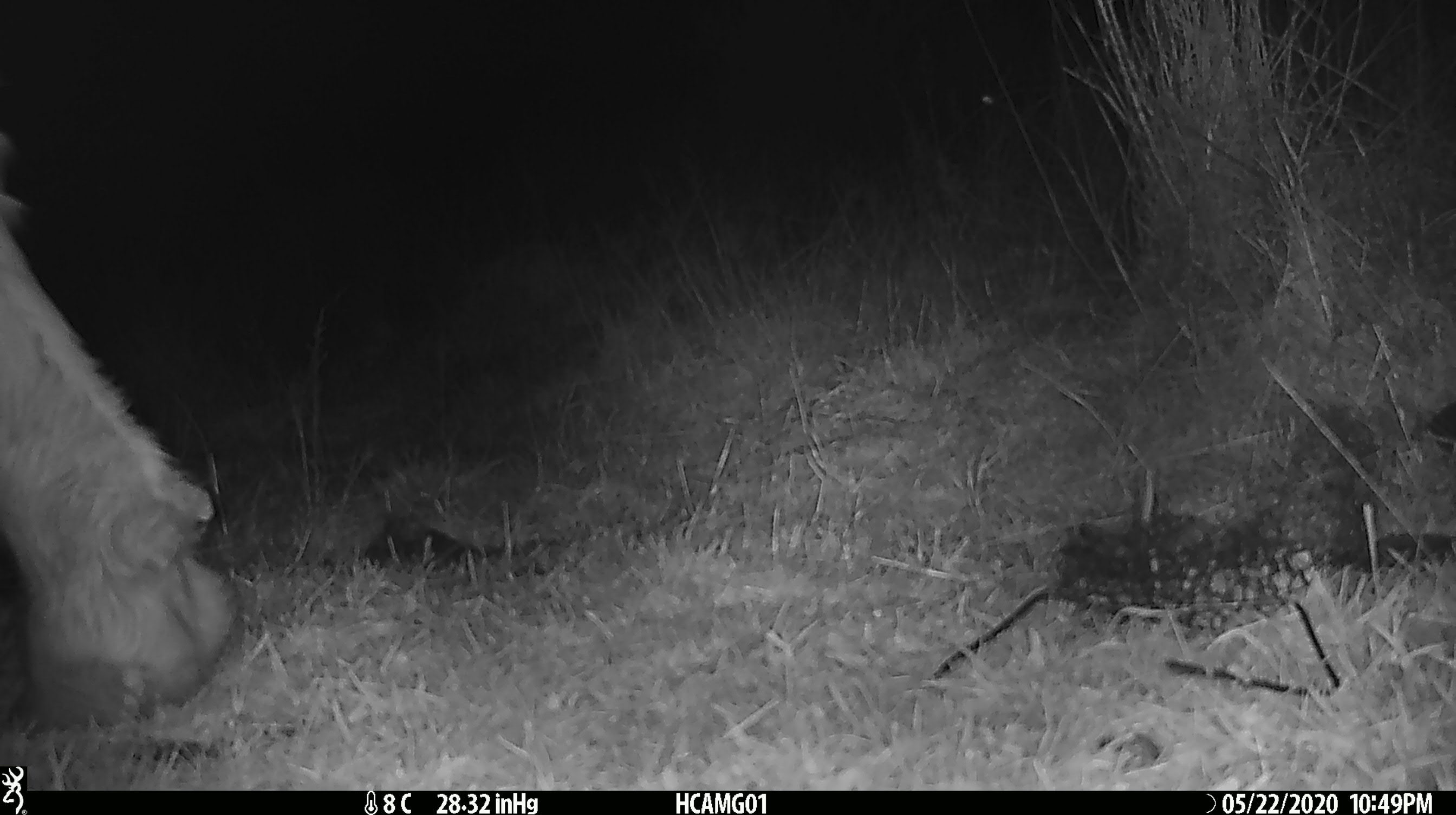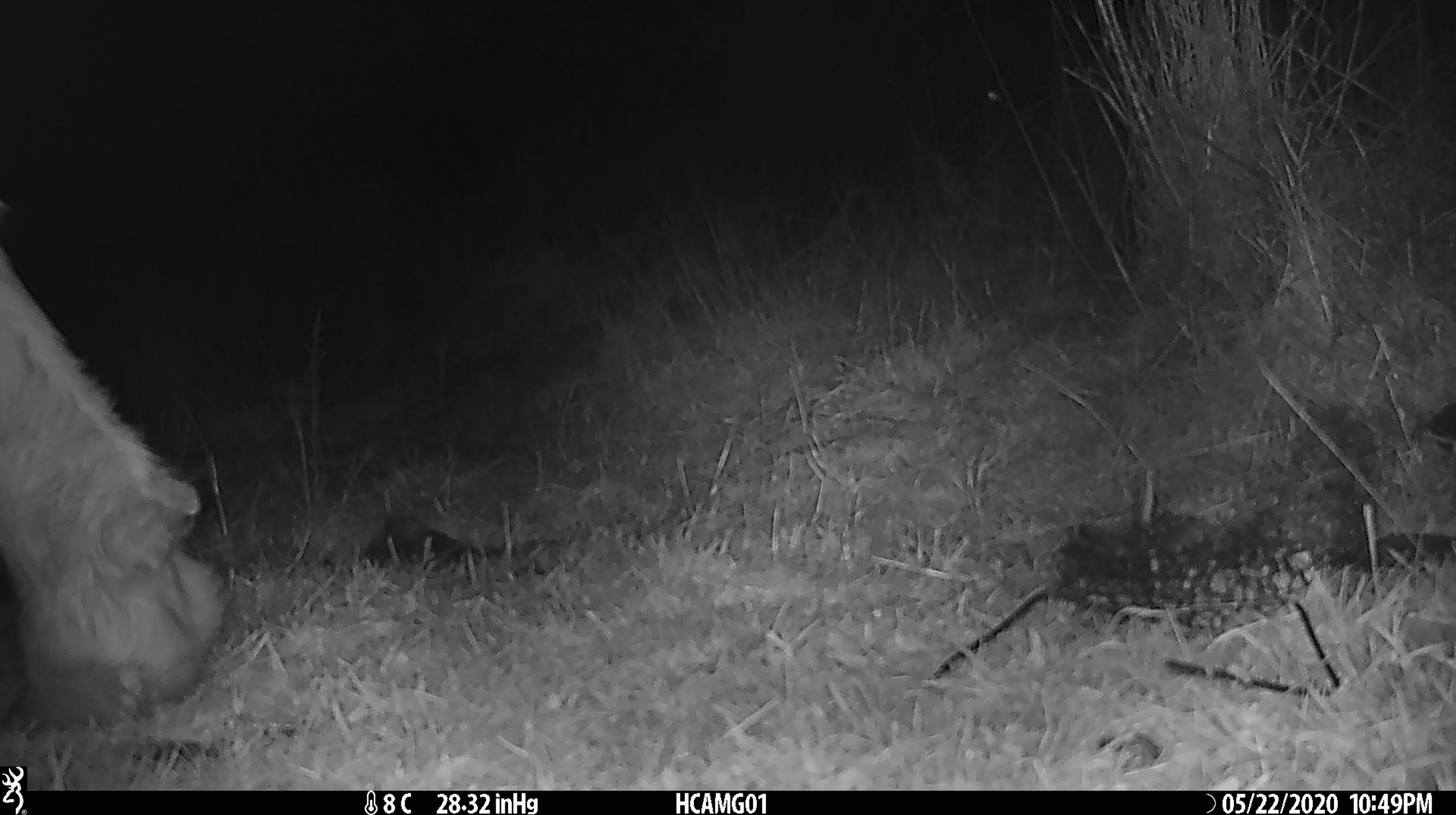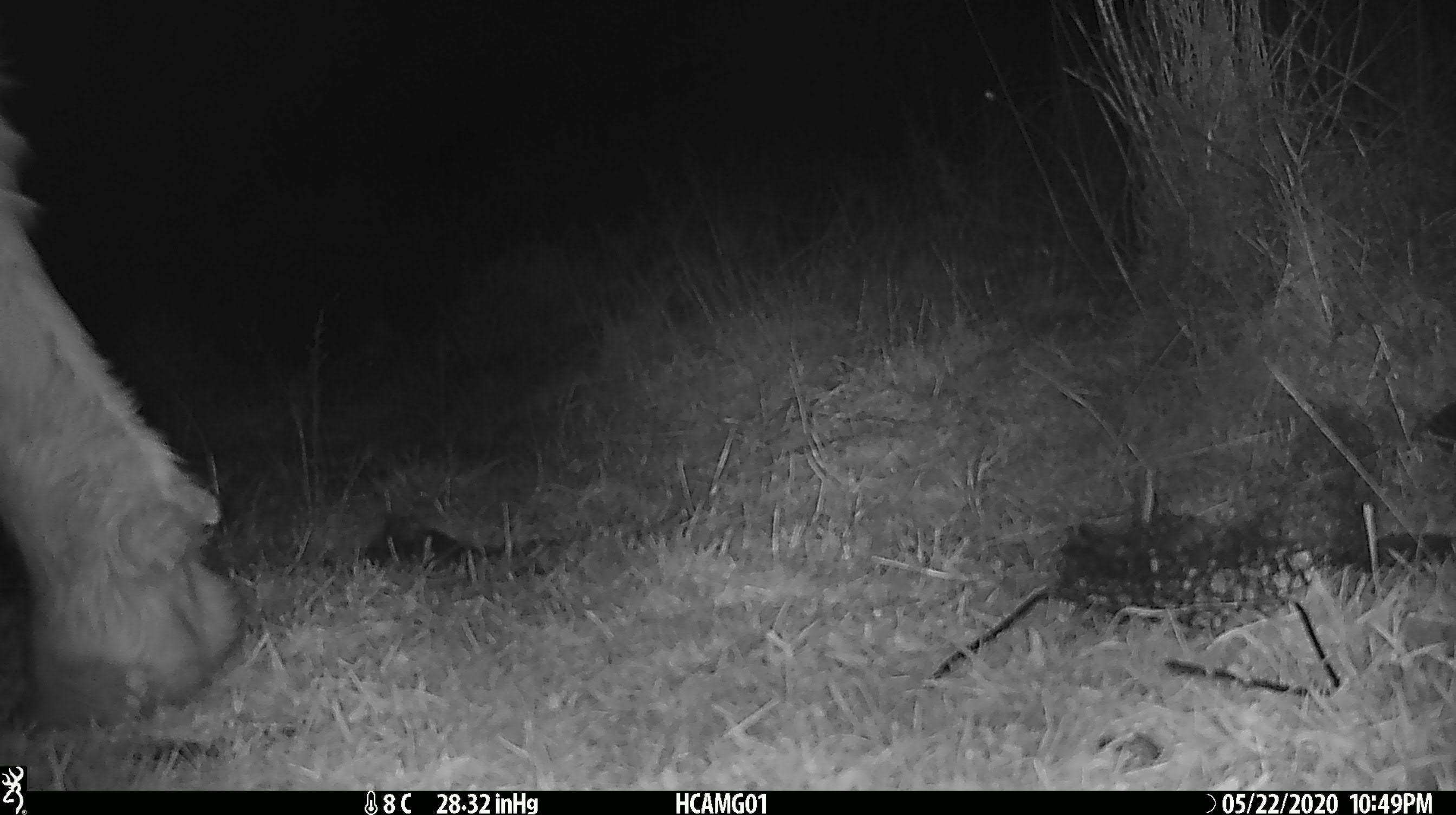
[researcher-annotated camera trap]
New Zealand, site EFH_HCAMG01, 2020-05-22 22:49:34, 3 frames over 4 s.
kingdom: Animalia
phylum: Chordata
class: Mammalia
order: Artiodactyla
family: Bovidae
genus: Bos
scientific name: Bos taurus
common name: domestic cow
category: cow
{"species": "cow (domestic cow) (Bos taurus)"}